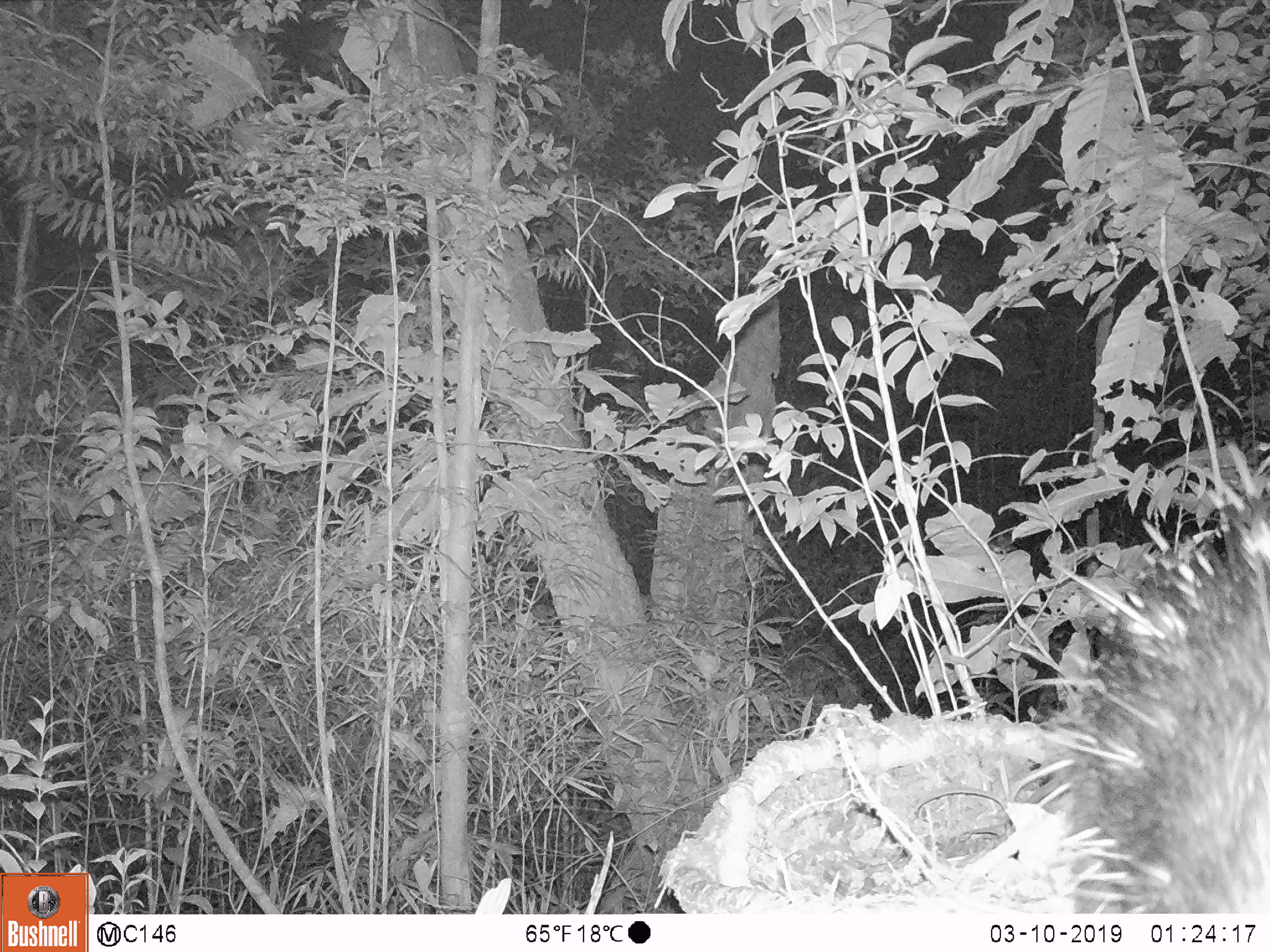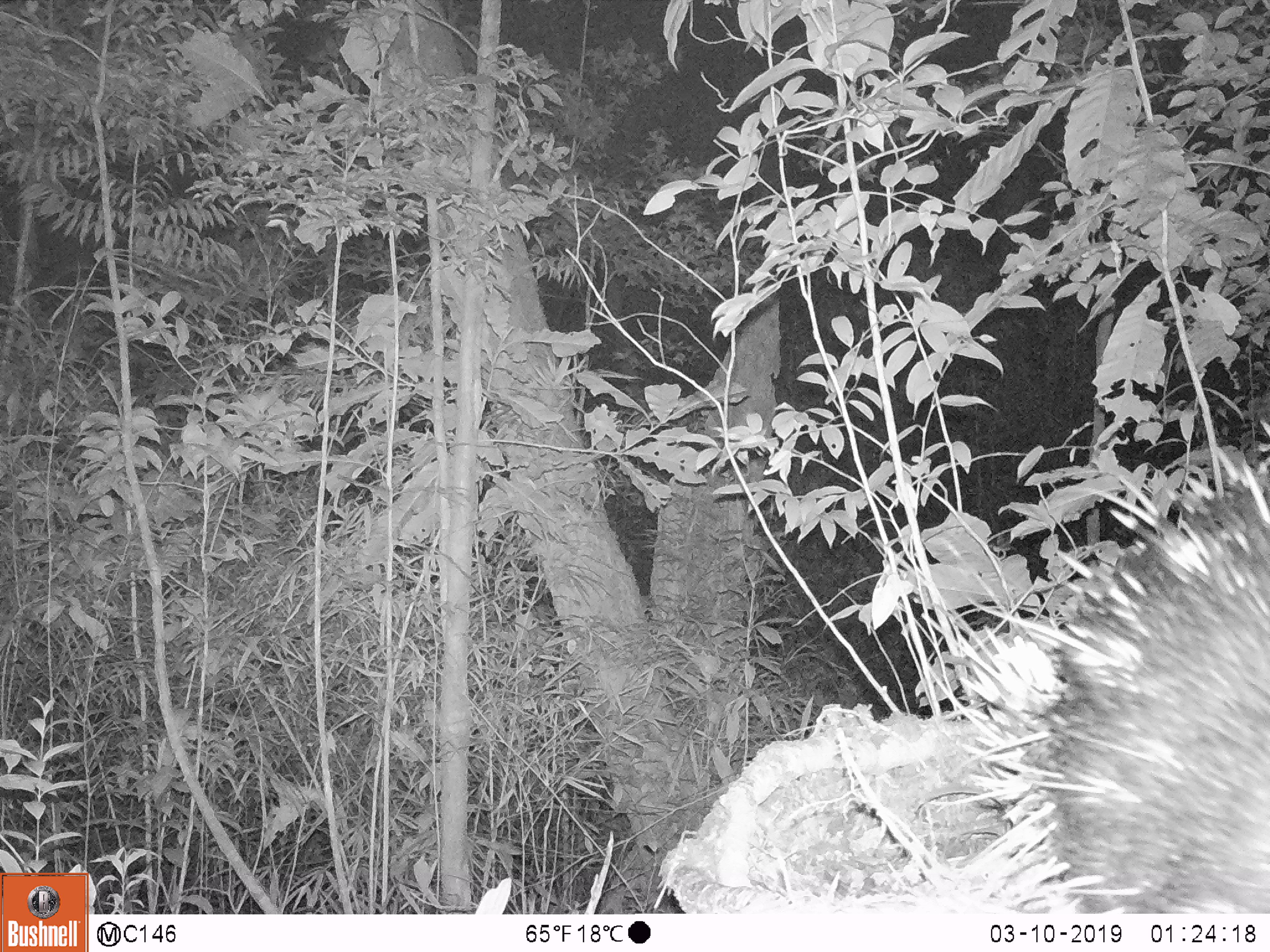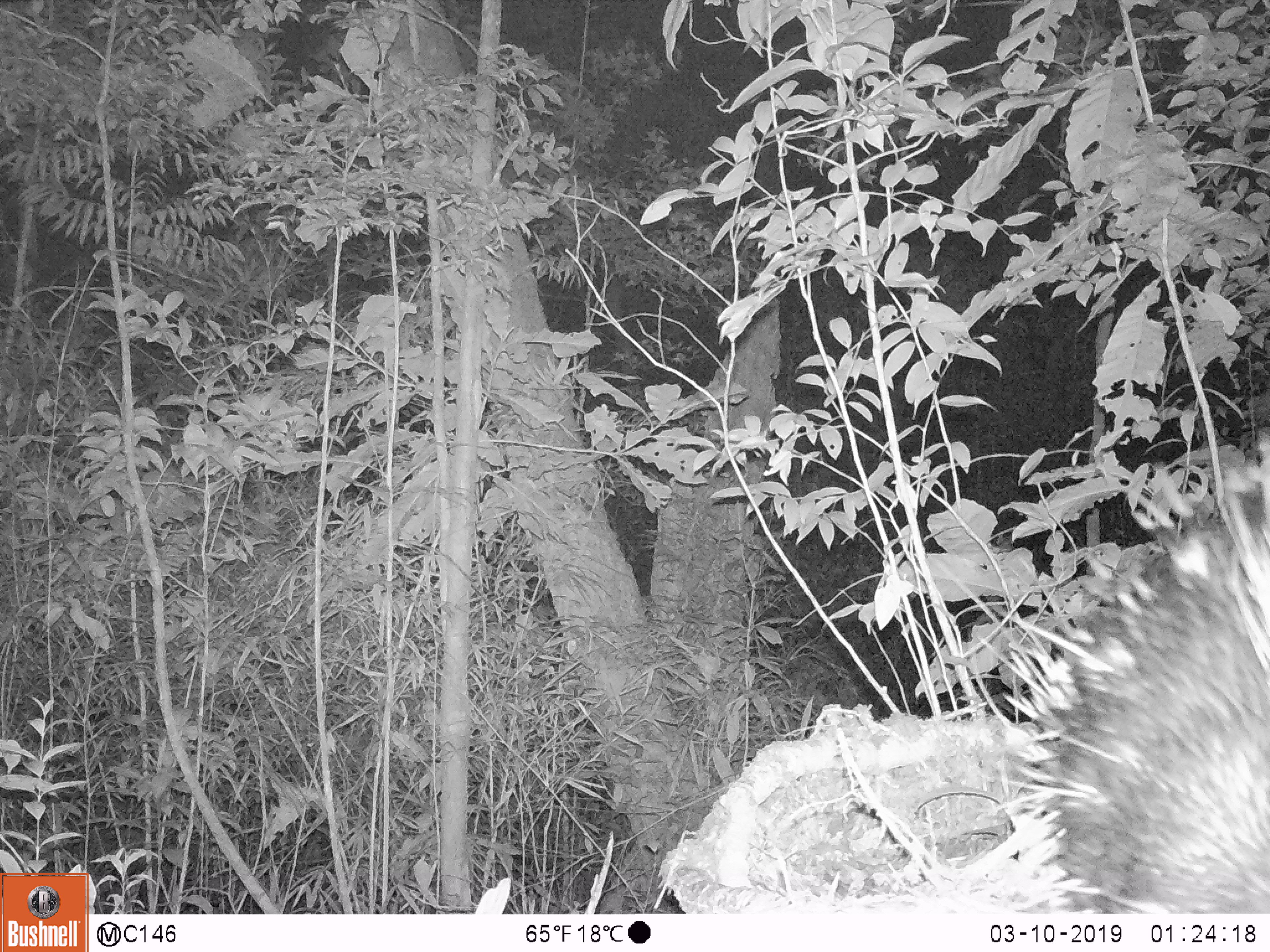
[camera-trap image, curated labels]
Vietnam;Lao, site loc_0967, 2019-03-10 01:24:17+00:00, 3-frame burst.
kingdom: Animalia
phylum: Chordata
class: Mammalia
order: Rodentia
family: Hystricidae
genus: Hystrix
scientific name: Hystrix brachyura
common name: malayan porcupine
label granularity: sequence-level